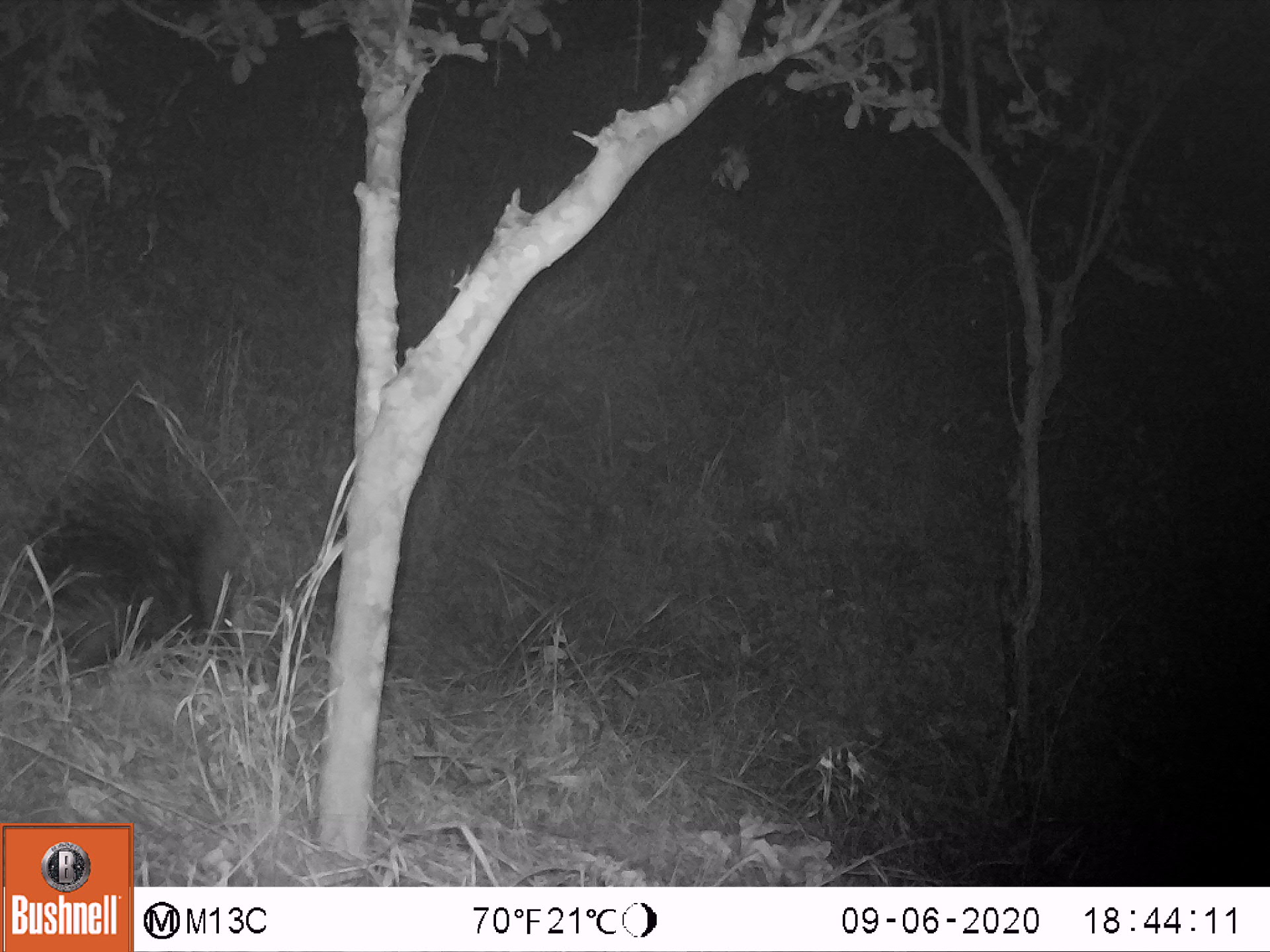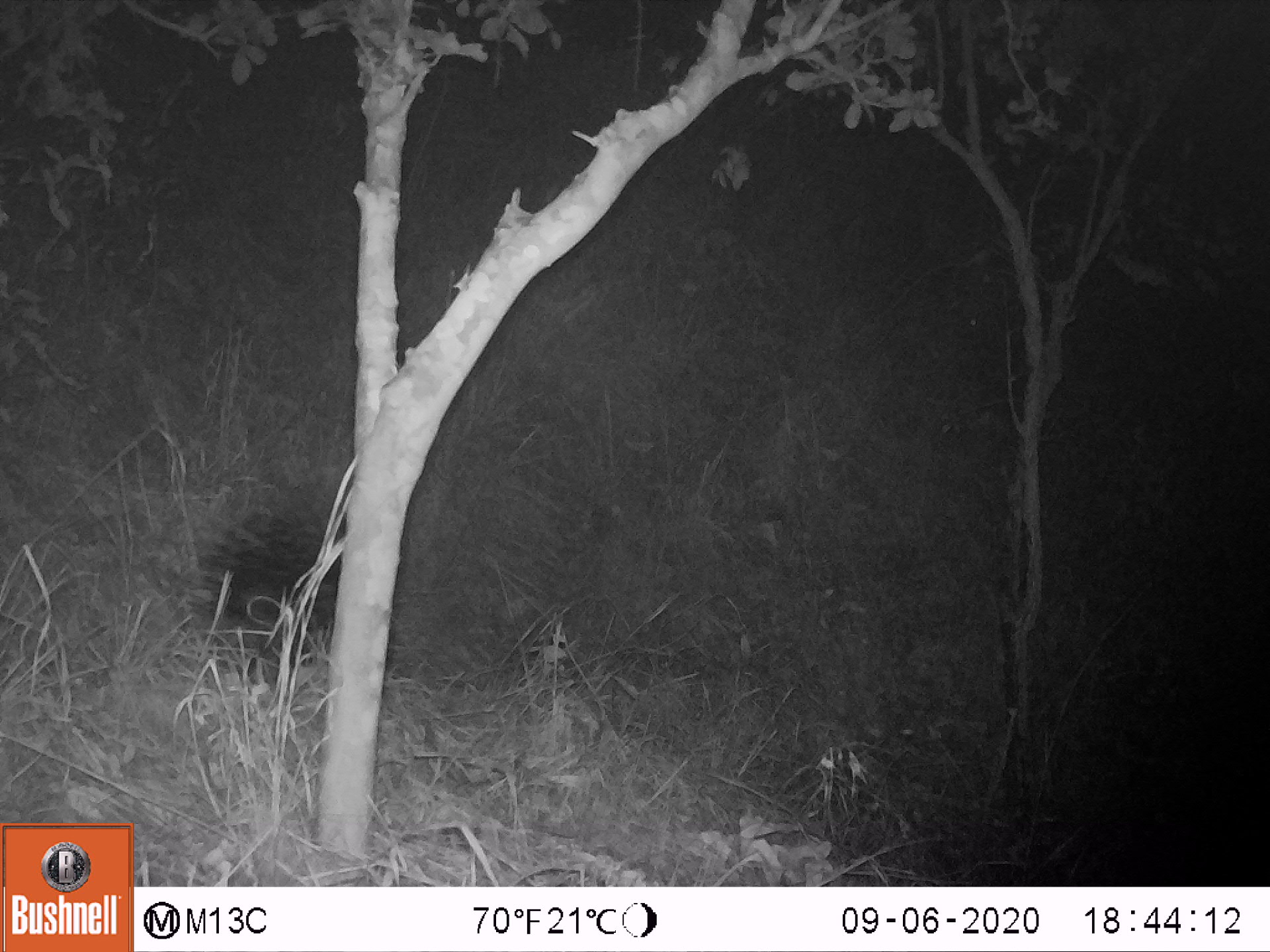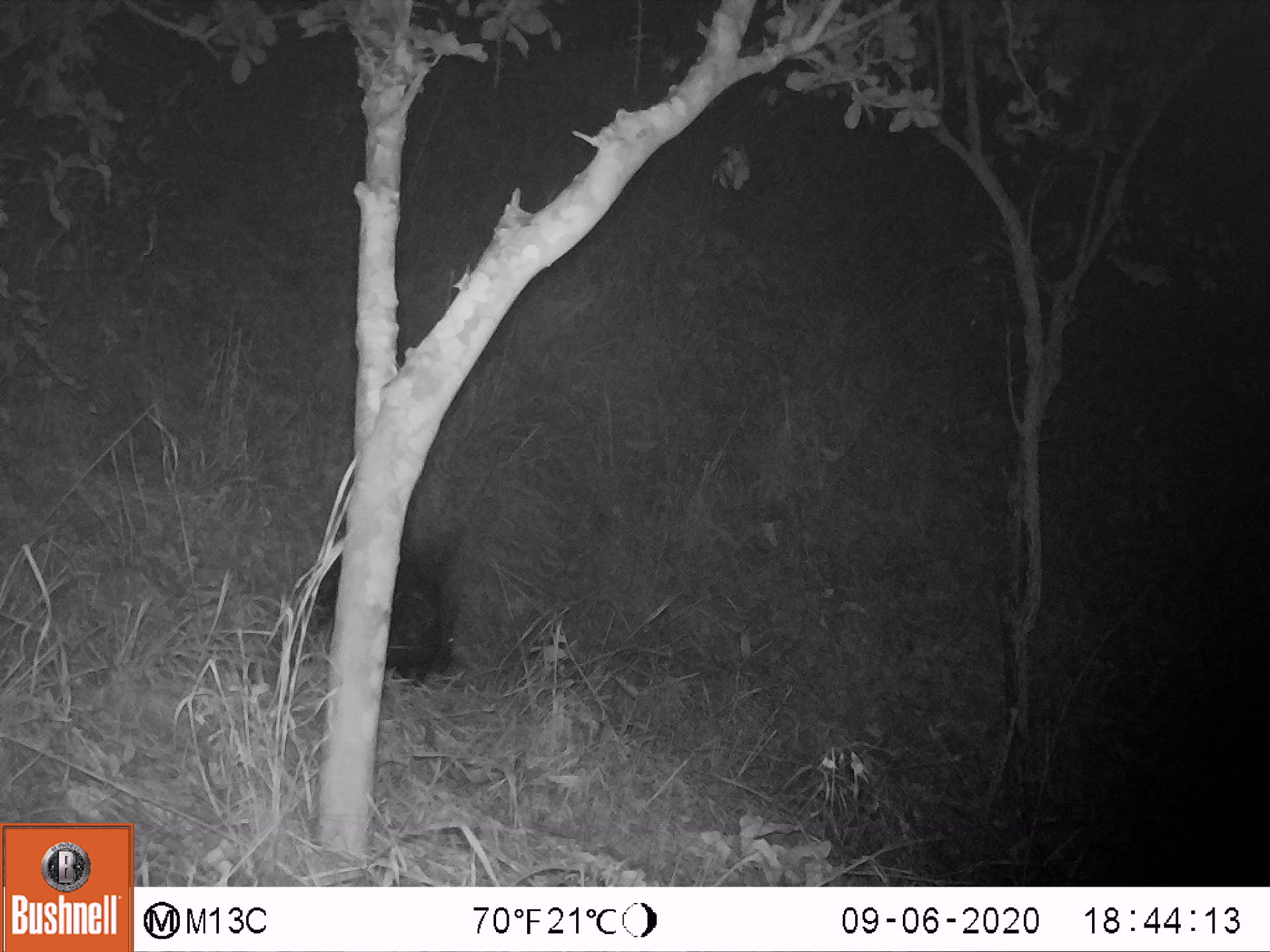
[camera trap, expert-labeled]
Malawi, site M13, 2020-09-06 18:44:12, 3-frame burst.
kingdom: Animalia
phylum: Chordata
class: Mammalia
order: Rodentia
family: Hystricidae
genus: Hystrix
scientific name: Hystrix africaeaustralis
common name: cape porcupine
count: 1